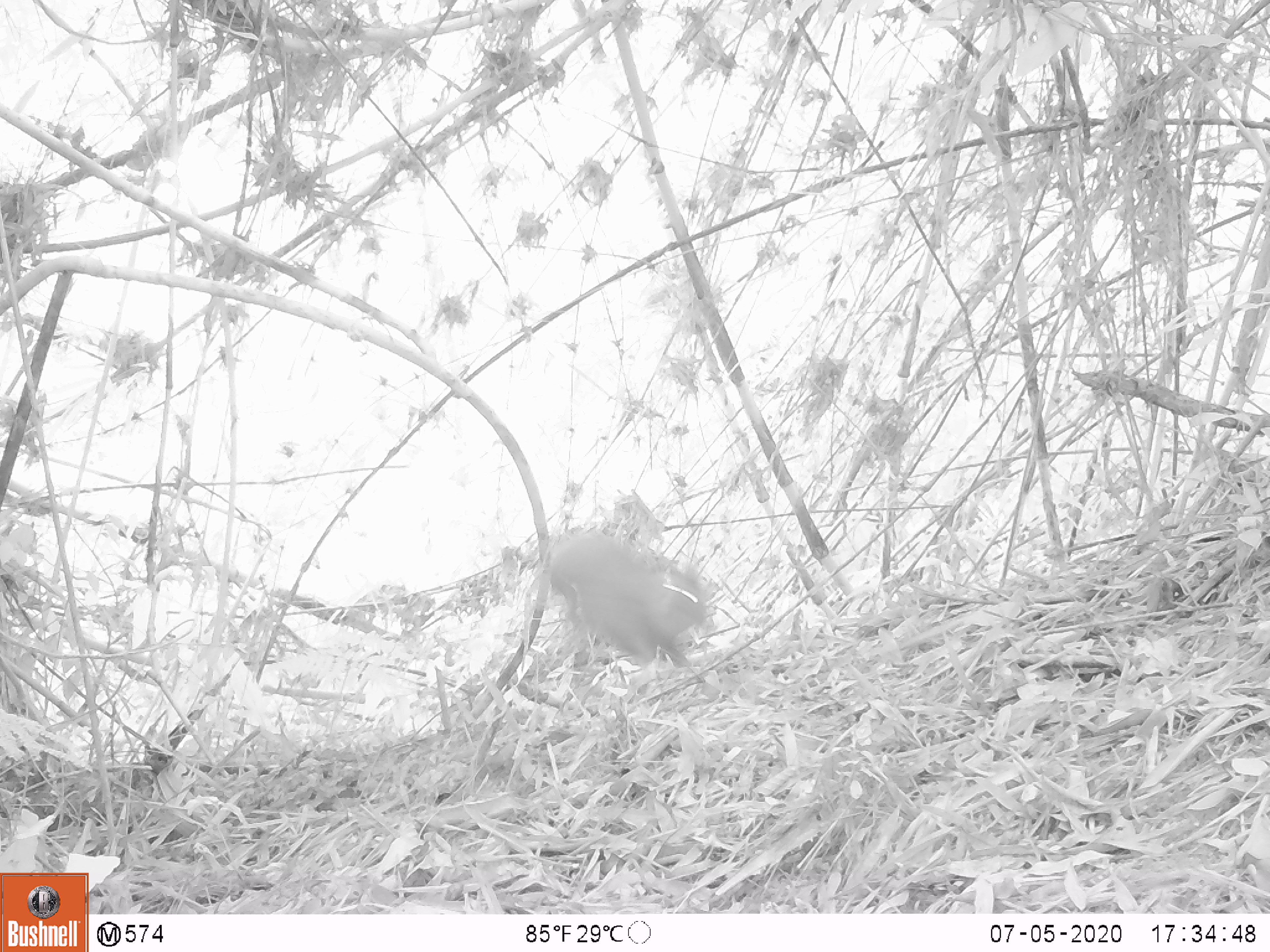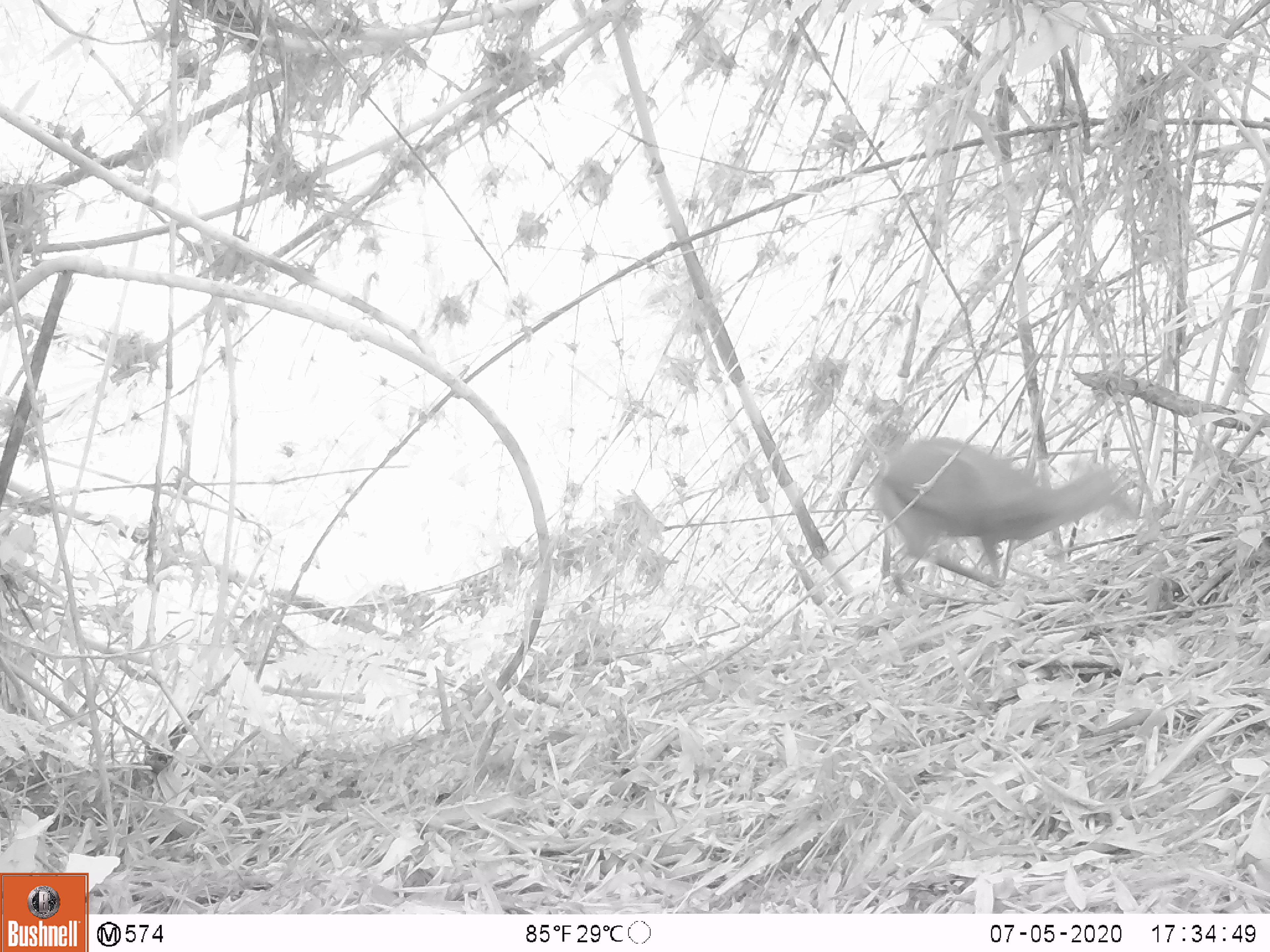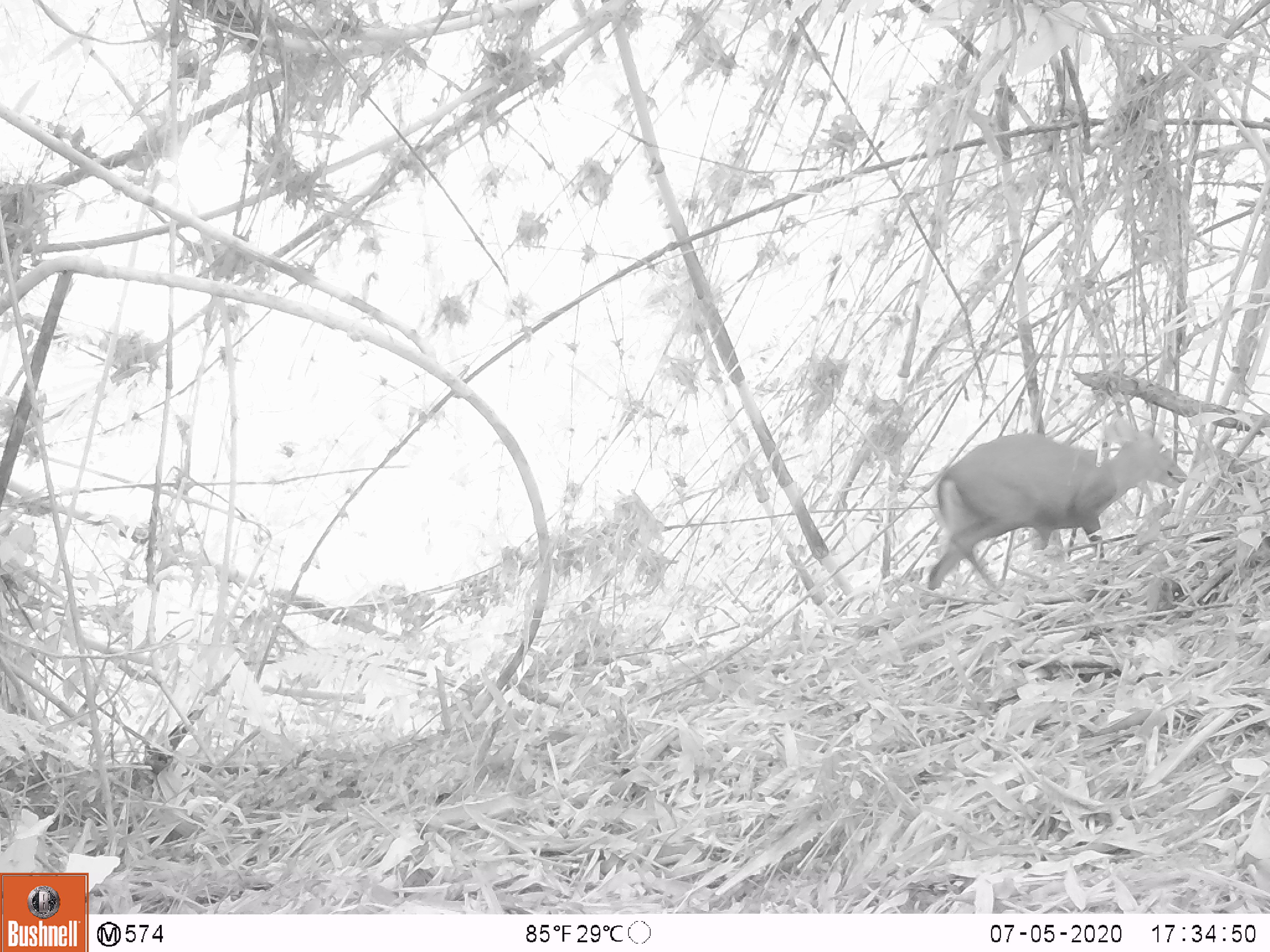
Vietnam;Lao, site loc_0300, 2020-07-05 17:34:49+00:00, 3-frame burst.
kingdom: Animalia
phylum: Chordata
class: Mammalia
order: Artiodactyla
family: Cervidae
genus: Muntiacus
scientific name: Muntiacus rooseveltorum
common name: roosevelt's muntjac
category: roosevelts muntjac group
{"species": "roosevelts muntjac group (roosevelt's muntjac) (Muntiacus rooseveltorum)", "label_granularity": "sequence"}